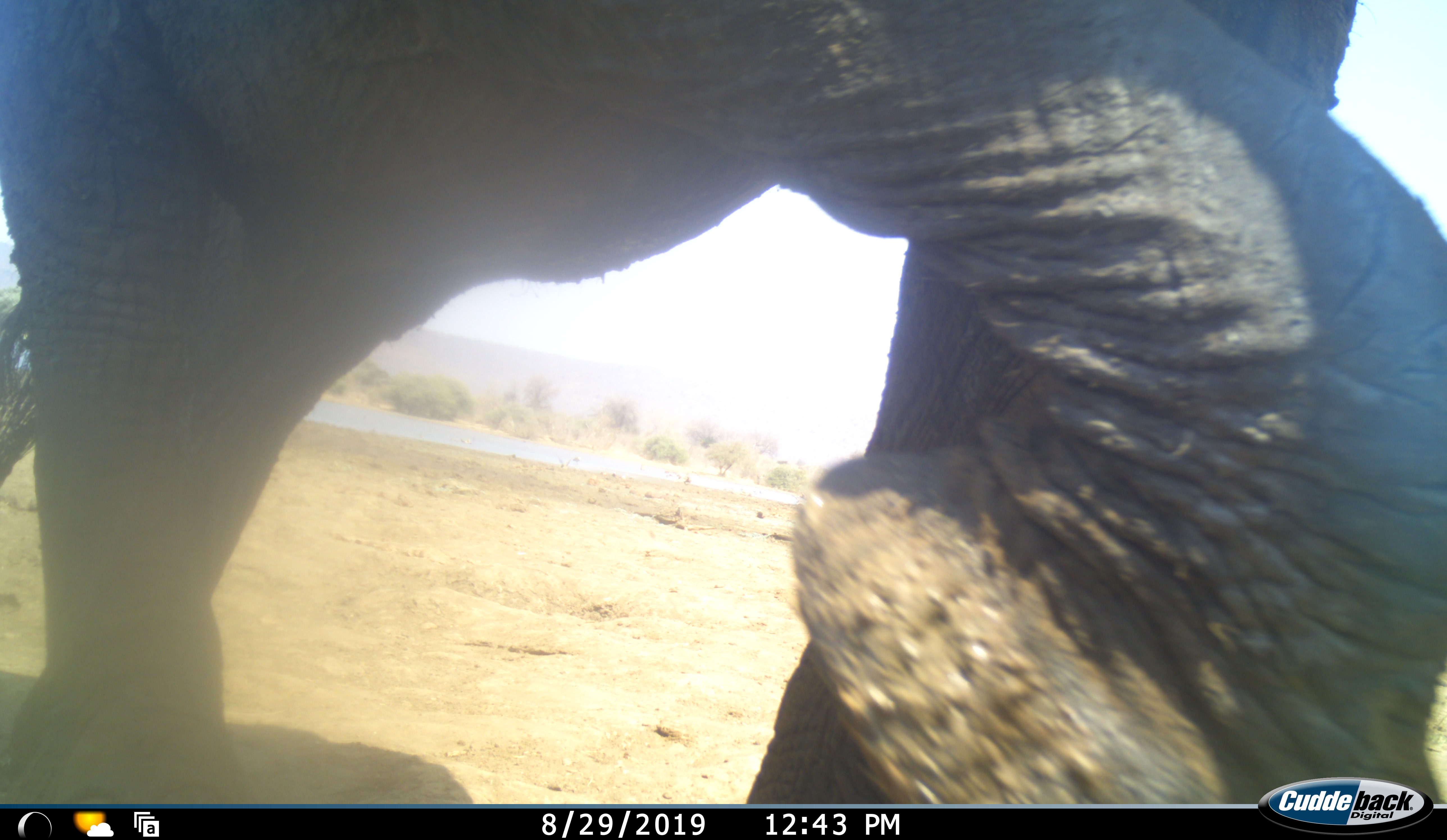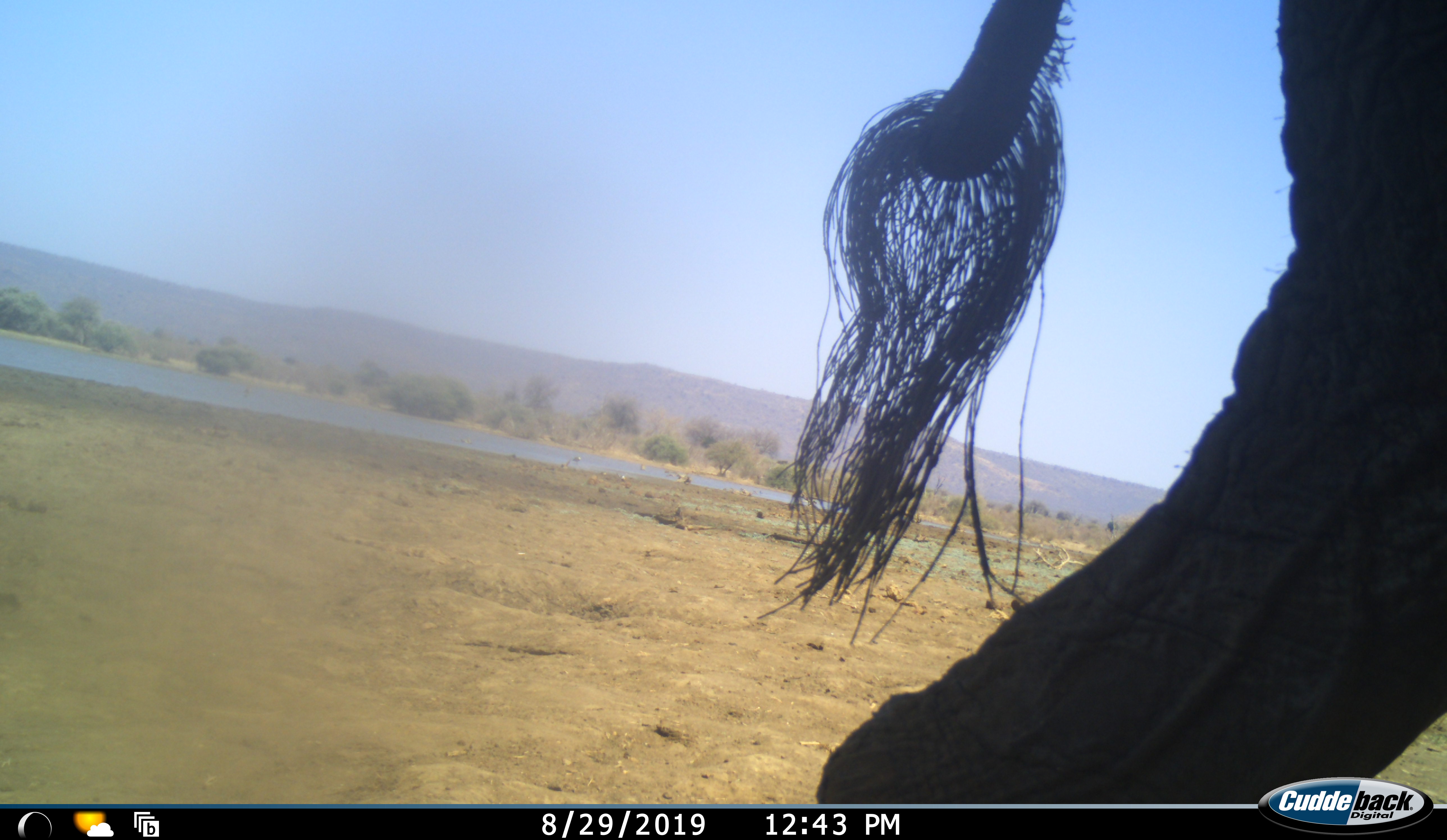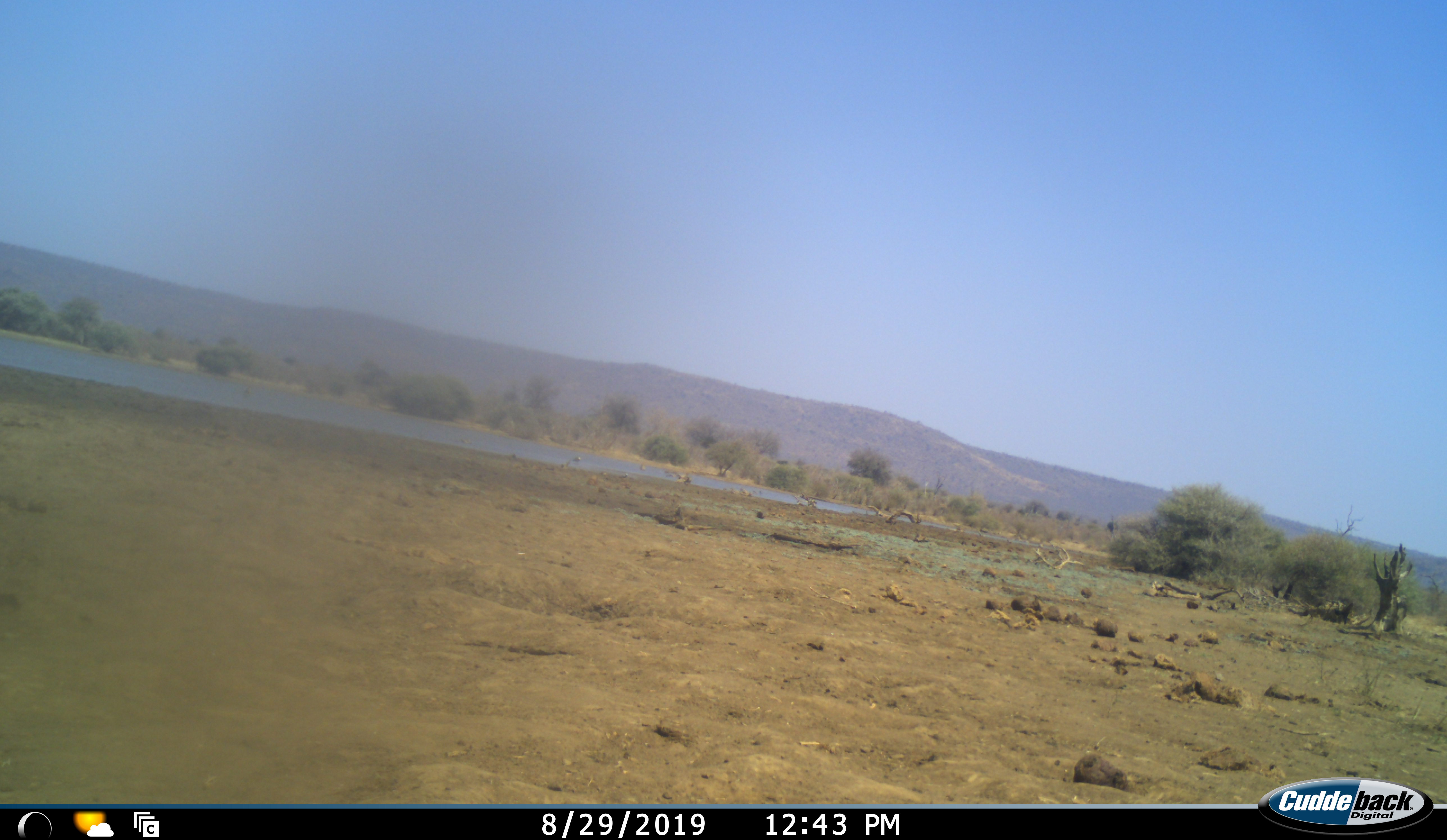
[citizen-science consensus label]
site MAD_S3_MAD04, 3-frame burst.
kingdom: Animalia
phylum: Chordata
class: Mammalia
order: Proboscidea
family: Elephantidae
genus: Loxodonta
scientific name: Loxodonta africana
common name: african bush elephant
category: elephant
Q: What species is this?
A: Elephant (african bush elephant) (Loxodonta africana).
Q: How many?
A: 1.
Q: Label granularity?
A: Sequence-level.